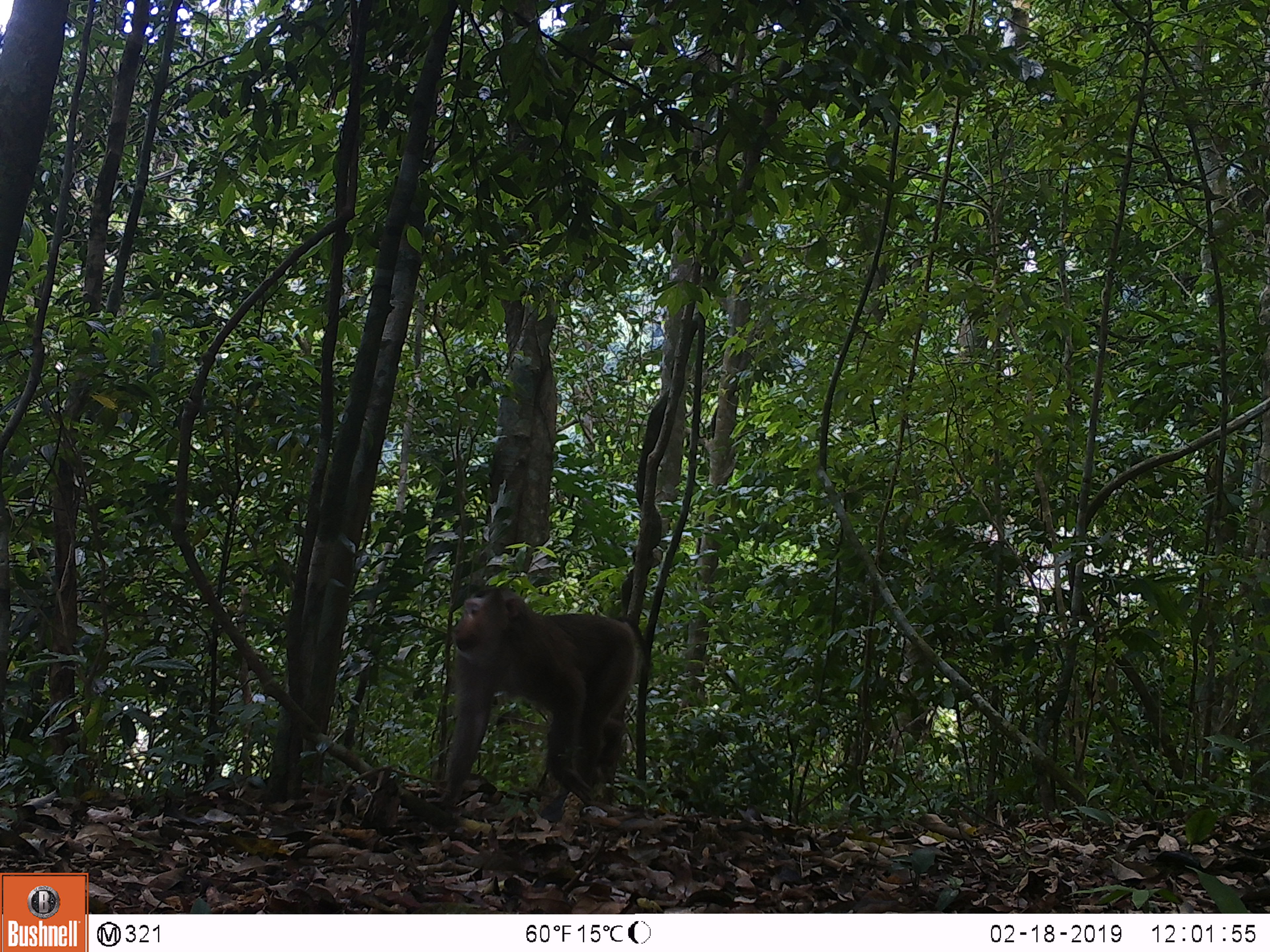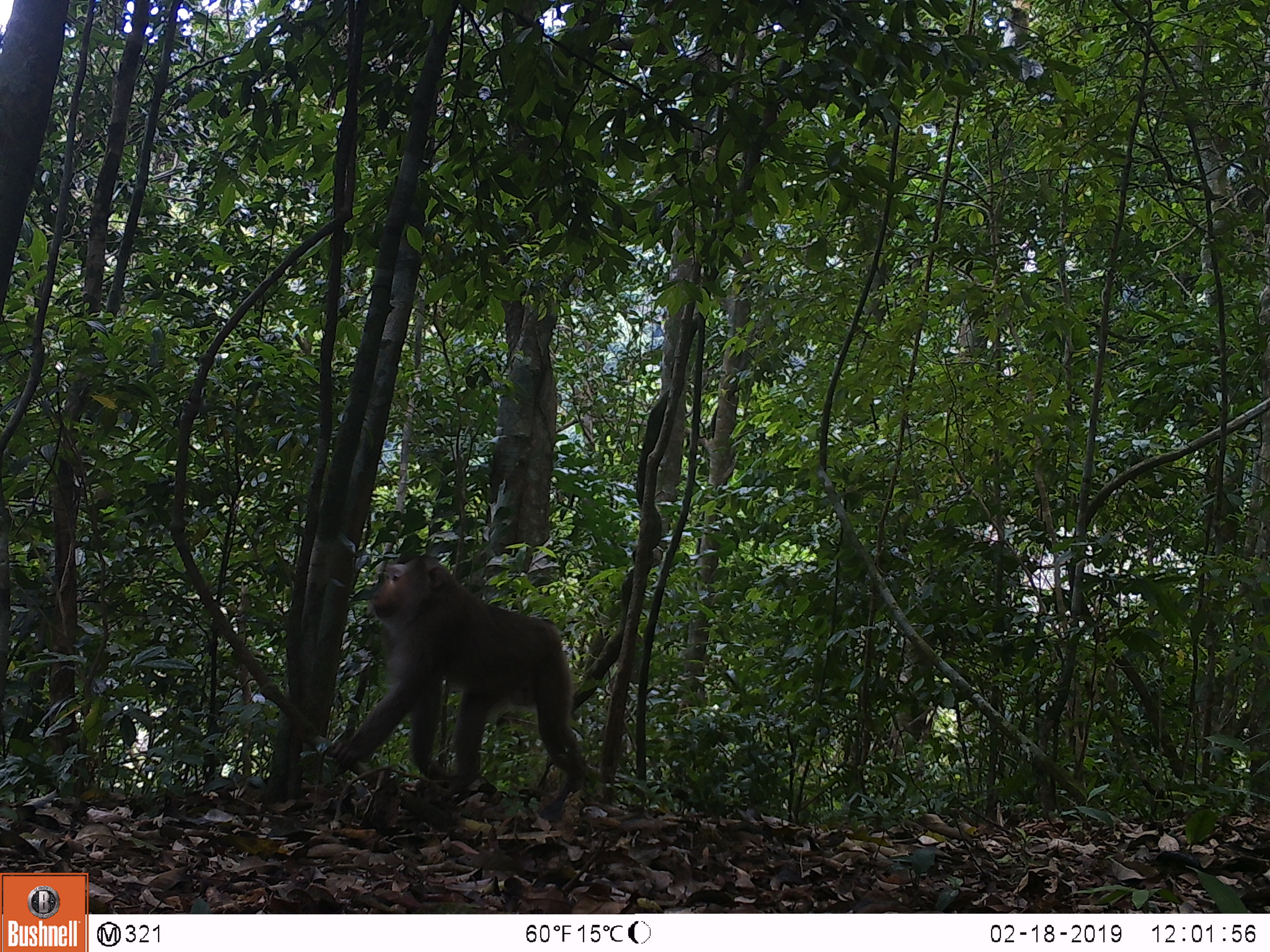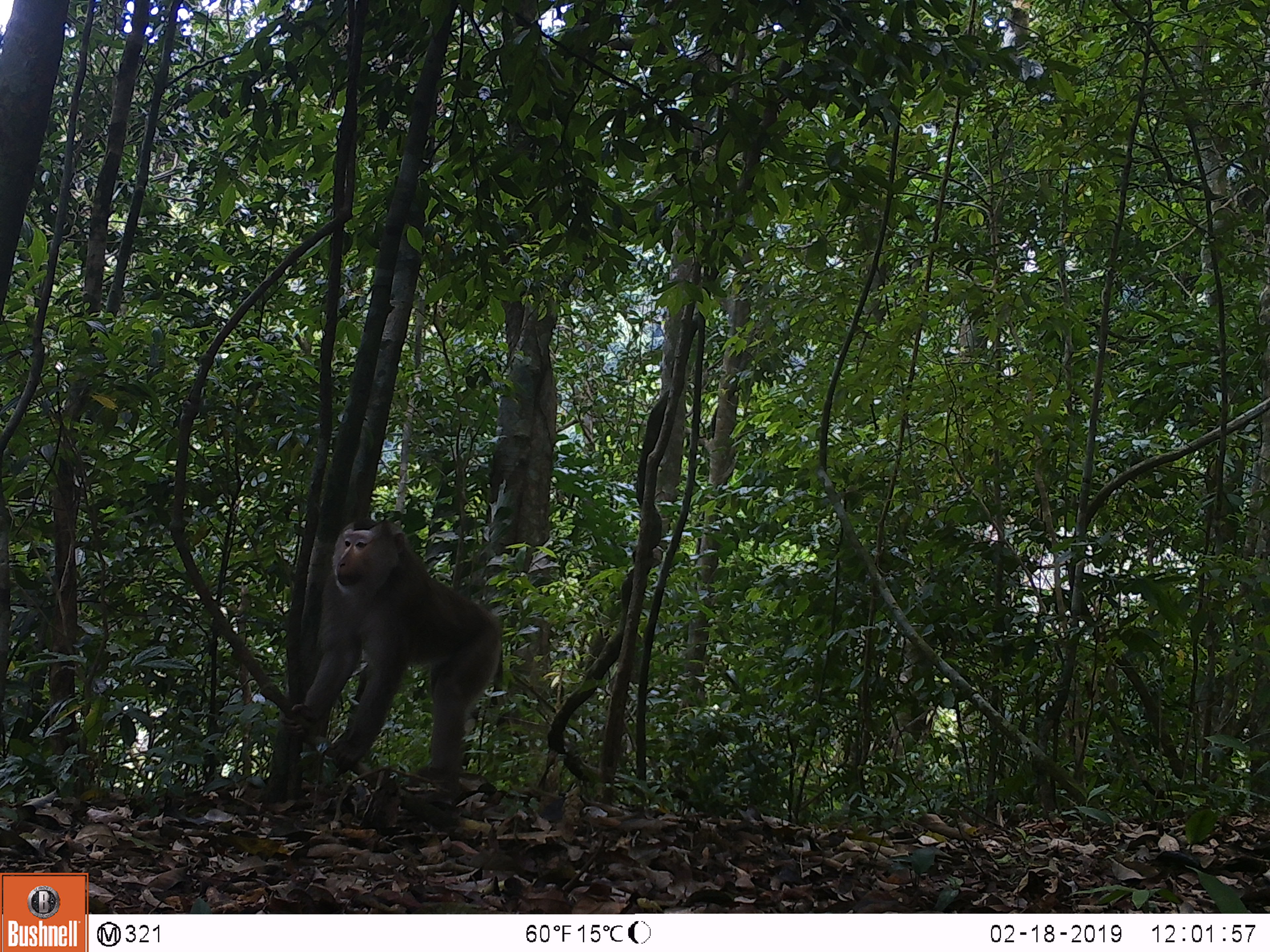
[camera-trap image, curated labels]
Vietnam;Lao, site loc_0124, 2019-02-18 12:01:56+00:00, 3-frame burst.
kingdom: Animalia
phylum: Chordata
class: Mammalia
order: Primates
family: Cercopithecidae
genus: Macaca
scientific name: Macaca nemestrina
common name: pig-tailed macaque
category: pig tailed macaque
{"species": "pig tailed macaque (pig-tailed macaque) (Macaca nemestrina)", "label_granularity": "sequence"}